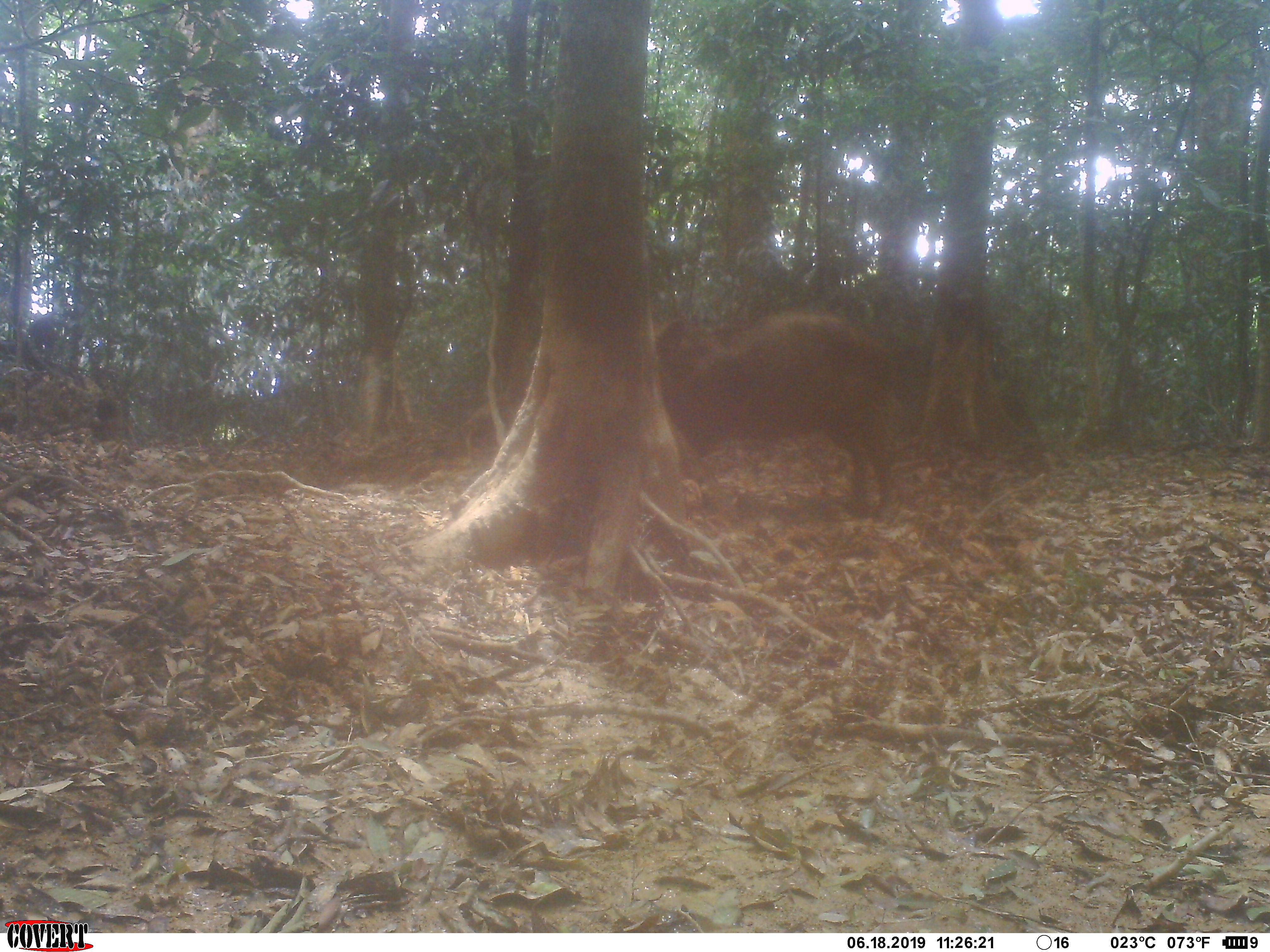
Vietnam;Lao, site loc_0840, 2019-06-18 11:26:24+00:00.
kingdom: Animalia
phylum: Chordata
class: Mammalia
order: Artiodactyla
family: Suidae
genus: Sus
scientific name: Sus scrofa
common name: eurasian wild pig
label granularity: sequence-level